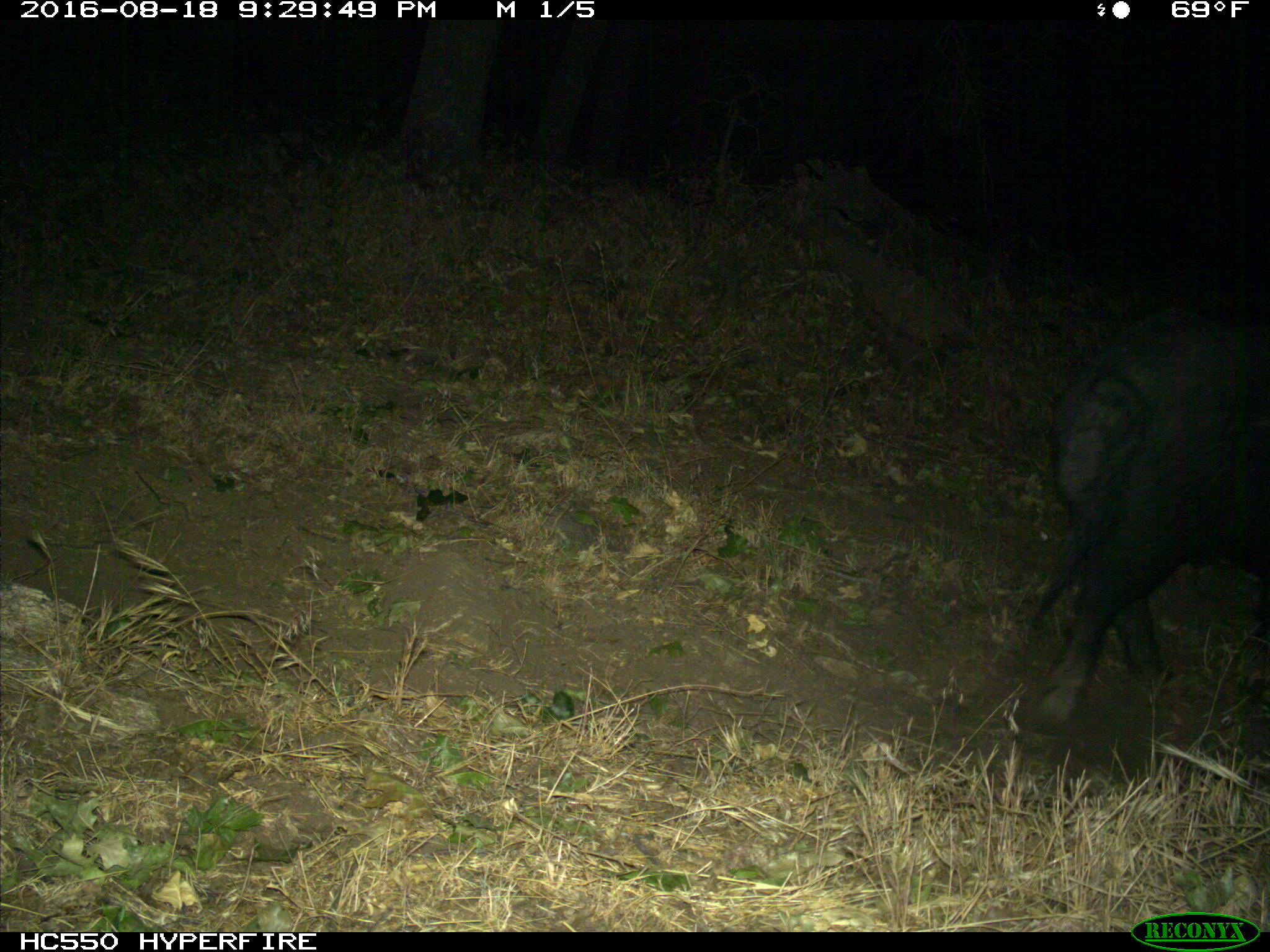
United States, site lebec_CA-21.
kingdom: Animalia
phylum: Chordata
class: Mammalia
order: Artiodactyla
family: Suidae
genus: Sus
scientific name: Sus scrofa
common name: wild boar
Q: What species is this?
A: Sus scrofa (wild boar).